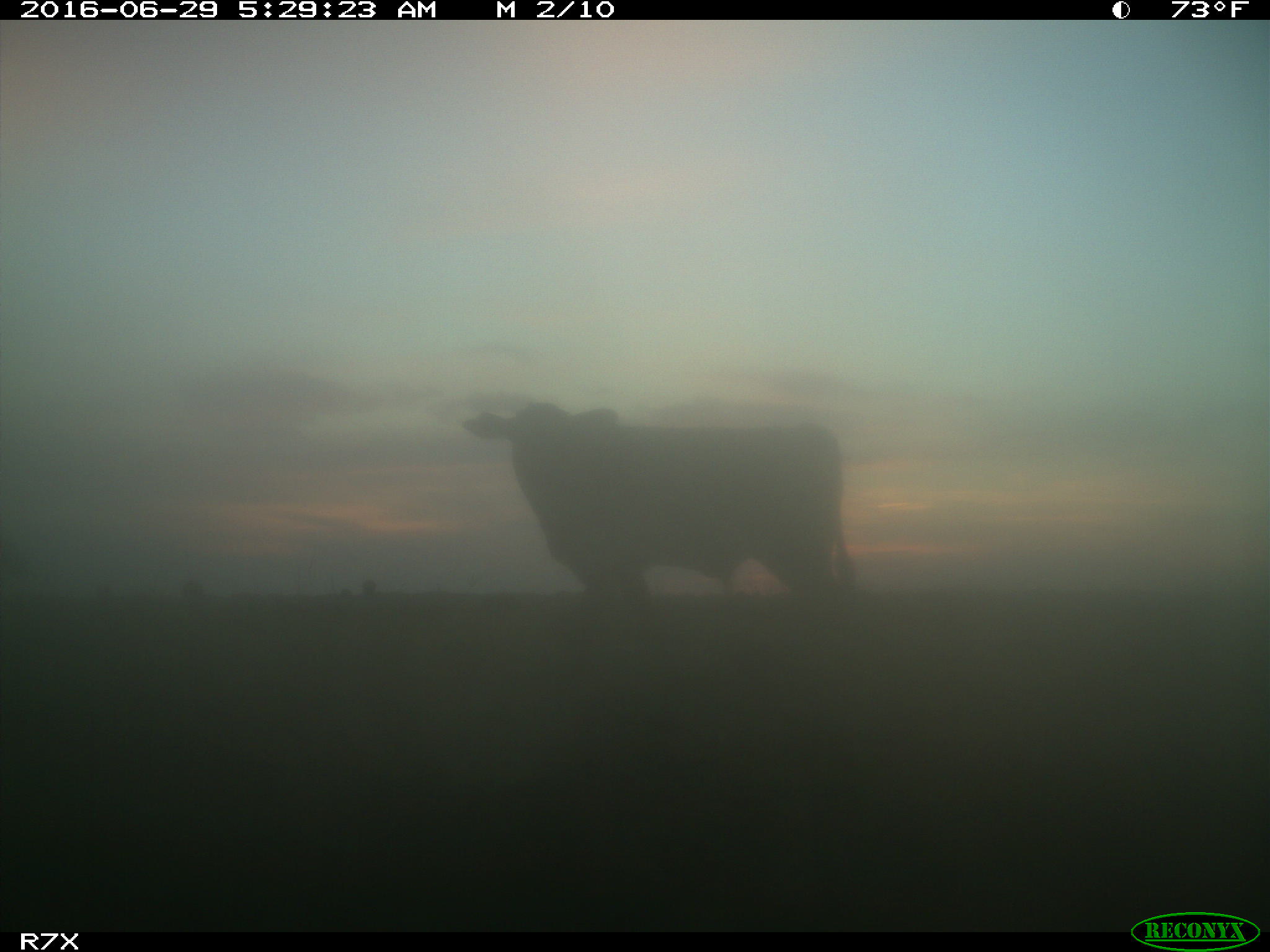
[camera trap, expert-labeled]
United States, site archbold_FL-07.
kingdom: Animalia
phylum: Chordata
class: Mammalia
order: Artiodactyla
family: Bovidae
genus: Bos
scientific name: Bos taurus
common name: domestic cow